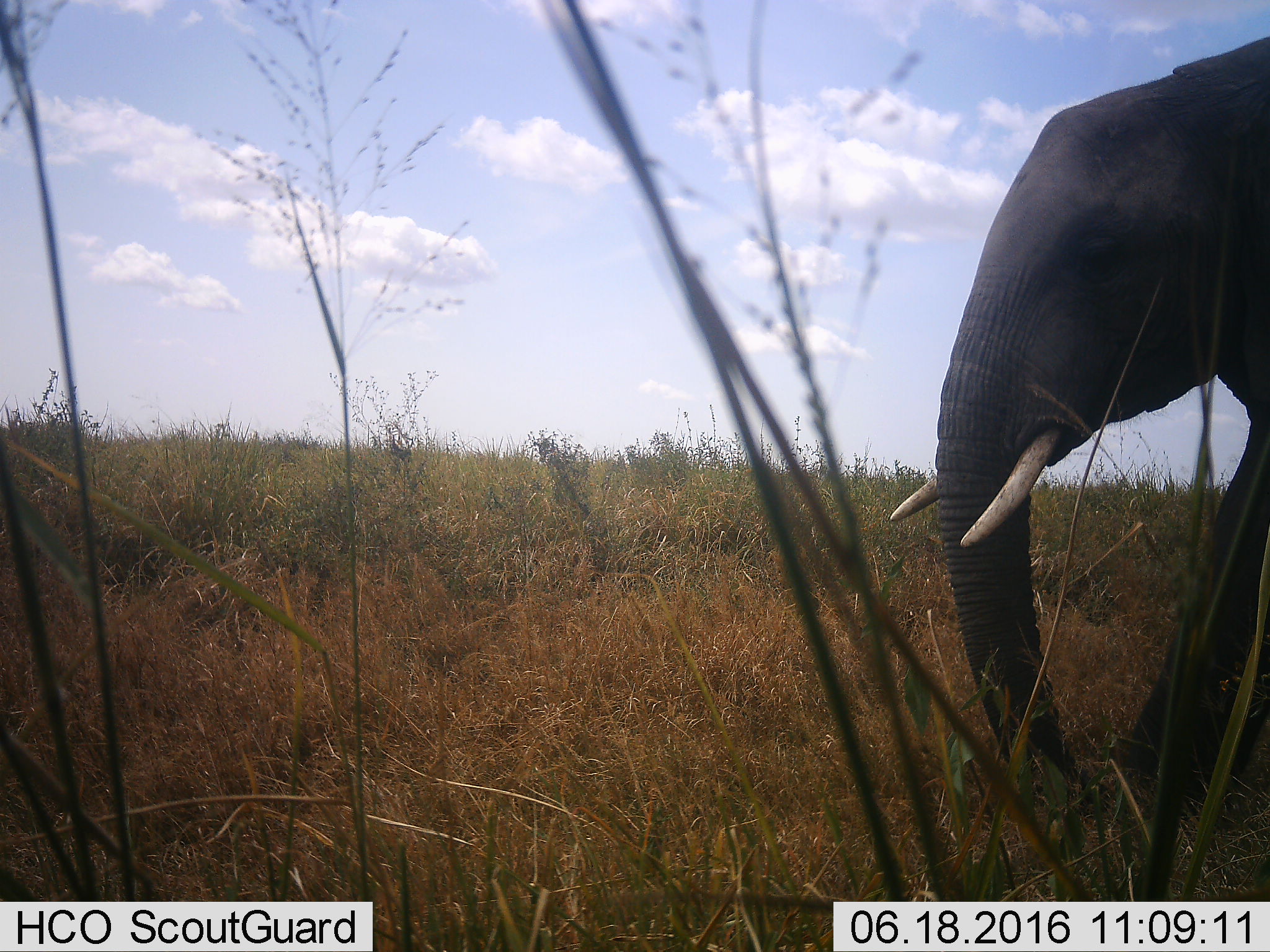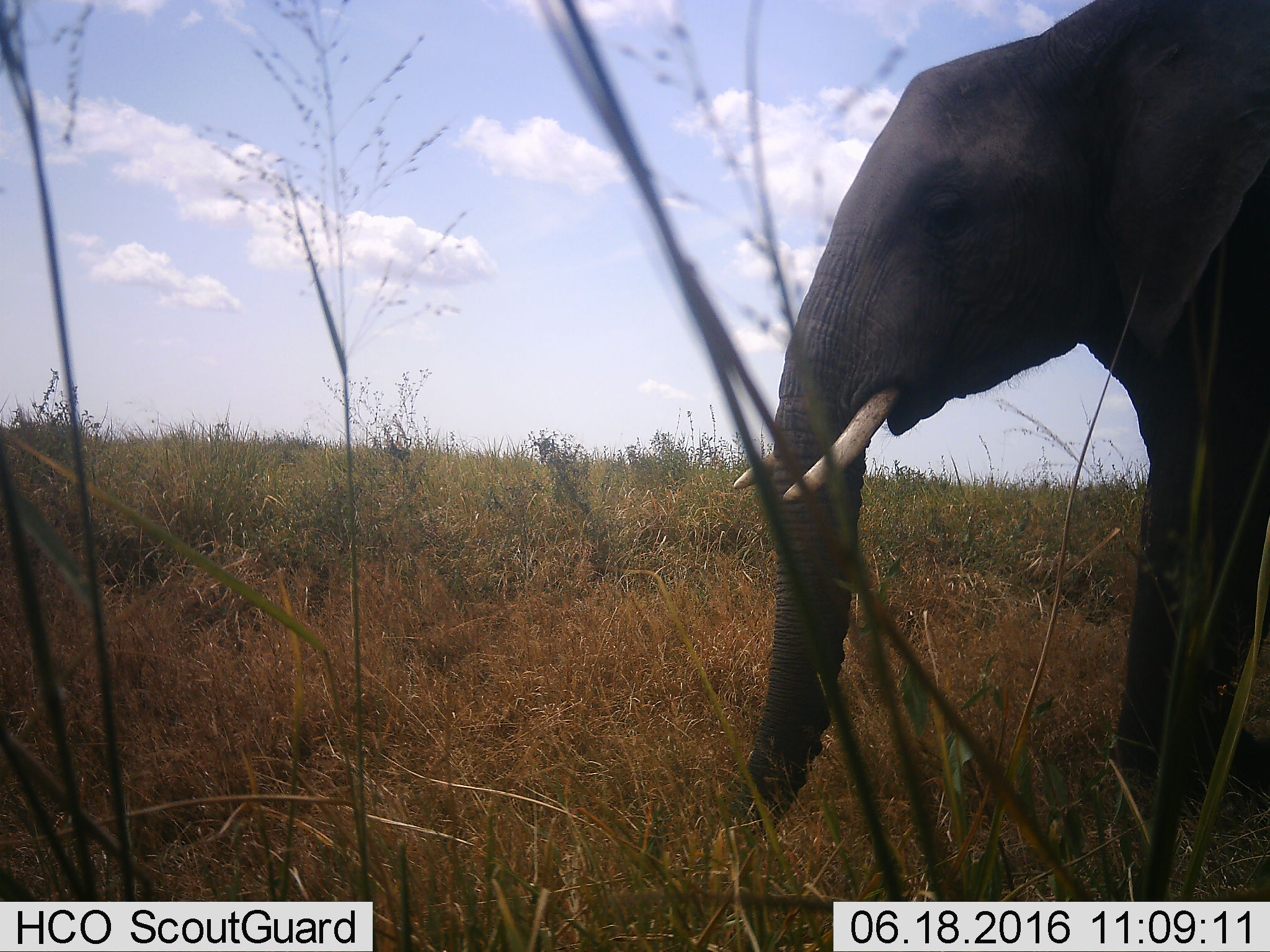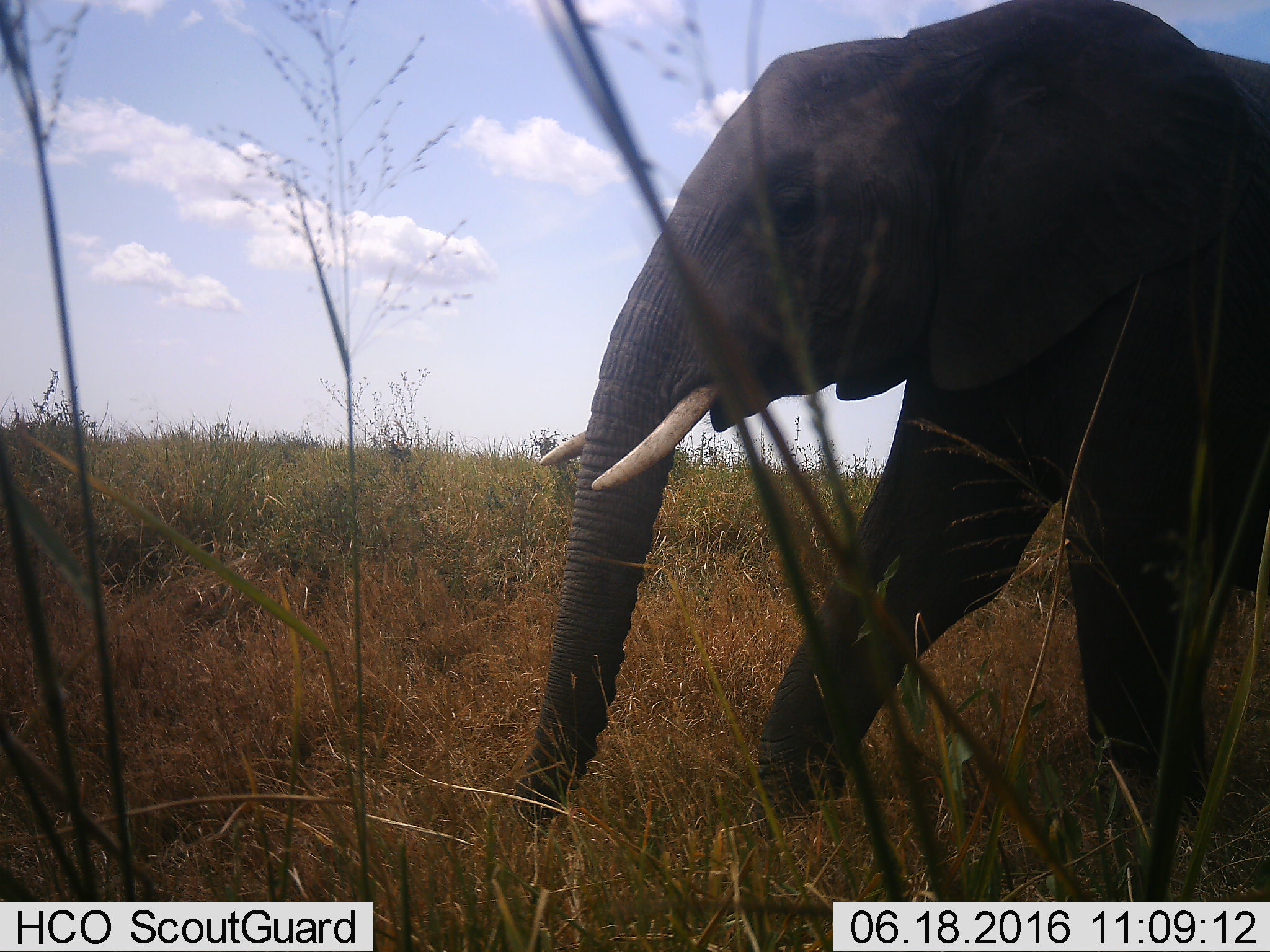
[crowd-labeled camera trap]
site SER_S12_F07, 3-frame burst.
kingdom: Animalia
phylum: Chordata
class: Mammalia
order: Proboscidea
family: Elephantidae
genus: Loxodonta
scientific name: Loxodonta africana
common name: african bush elephant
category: elephant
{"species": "elephant (african bush elephant) (Loxodonta africana)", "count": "1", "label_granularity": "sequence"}